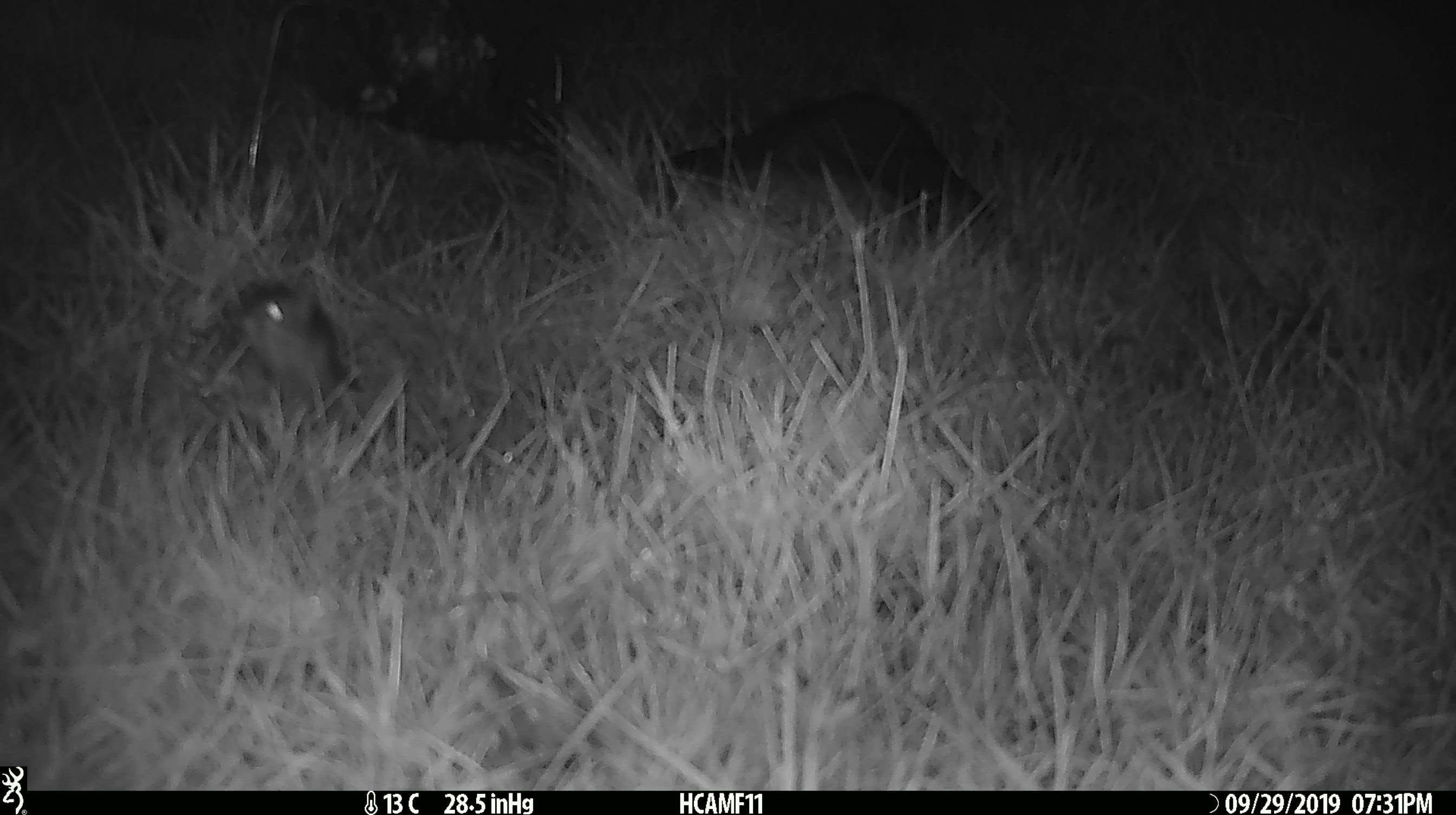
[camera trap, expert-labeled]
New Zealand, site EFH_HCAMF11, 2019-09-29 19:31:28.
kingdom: Animalia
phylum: Chordata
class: Mammalia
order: Rodentia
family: Muridae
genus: Mus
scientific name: Mus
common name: mouse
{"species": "mouse (Mus)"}